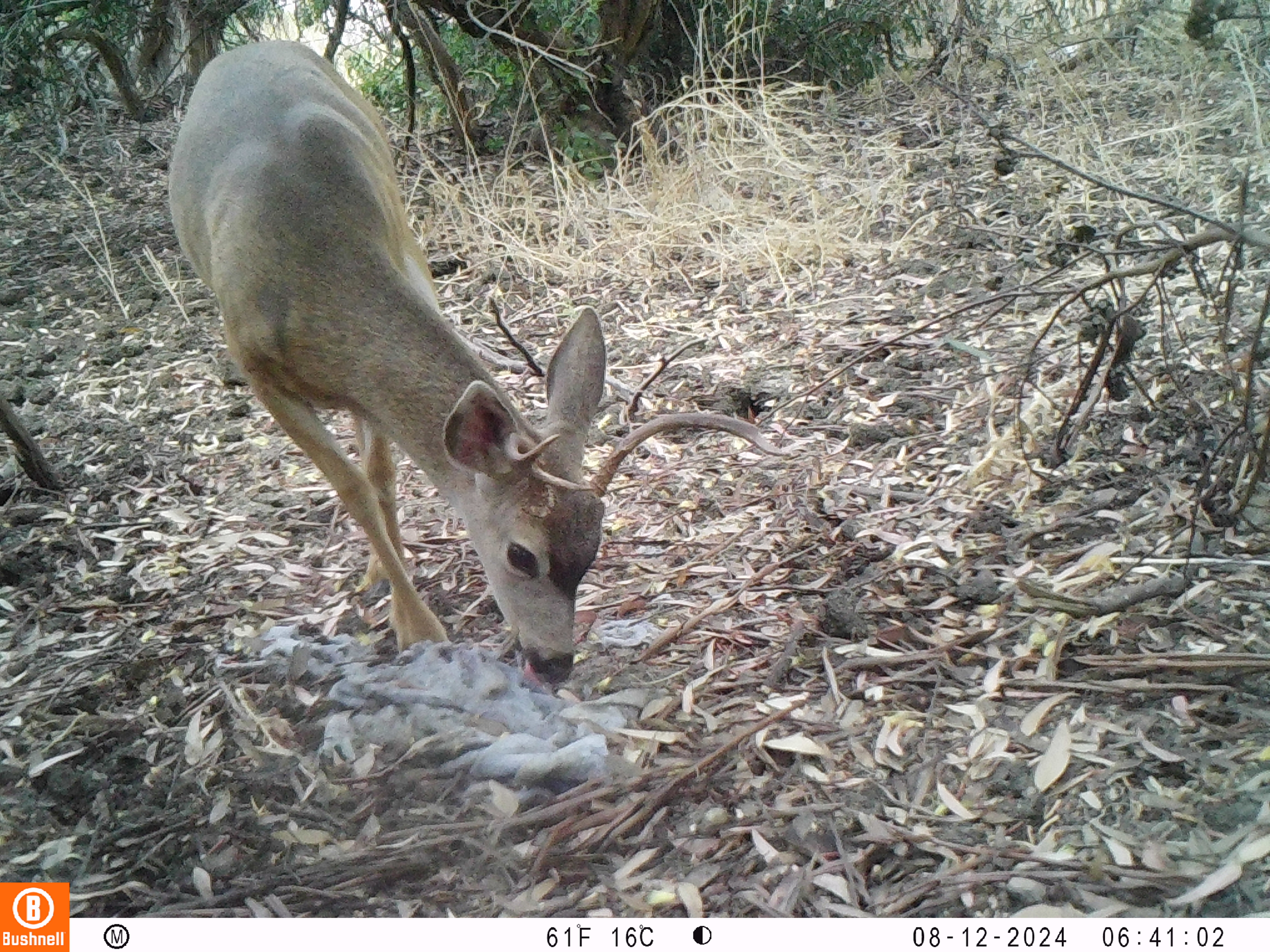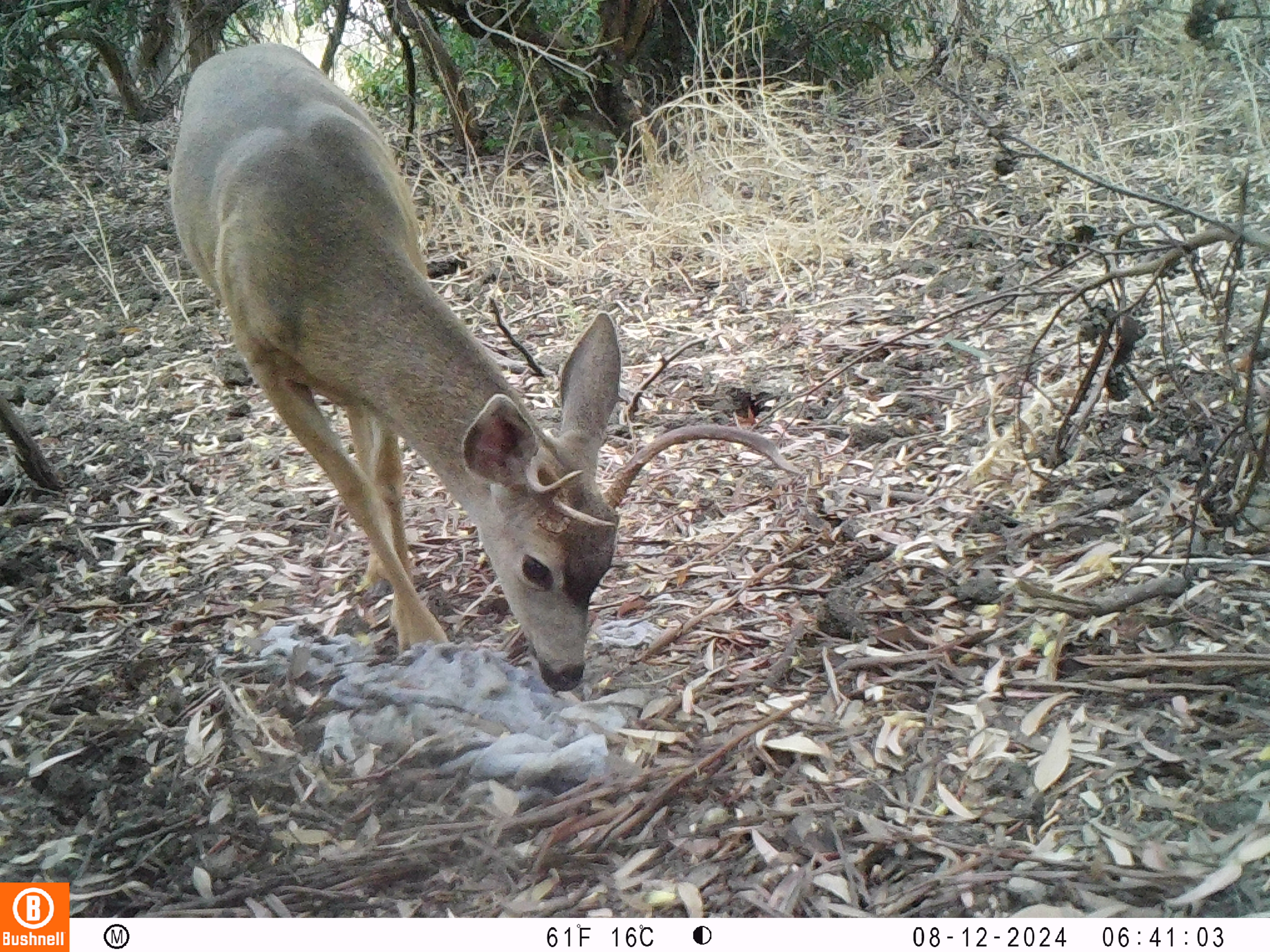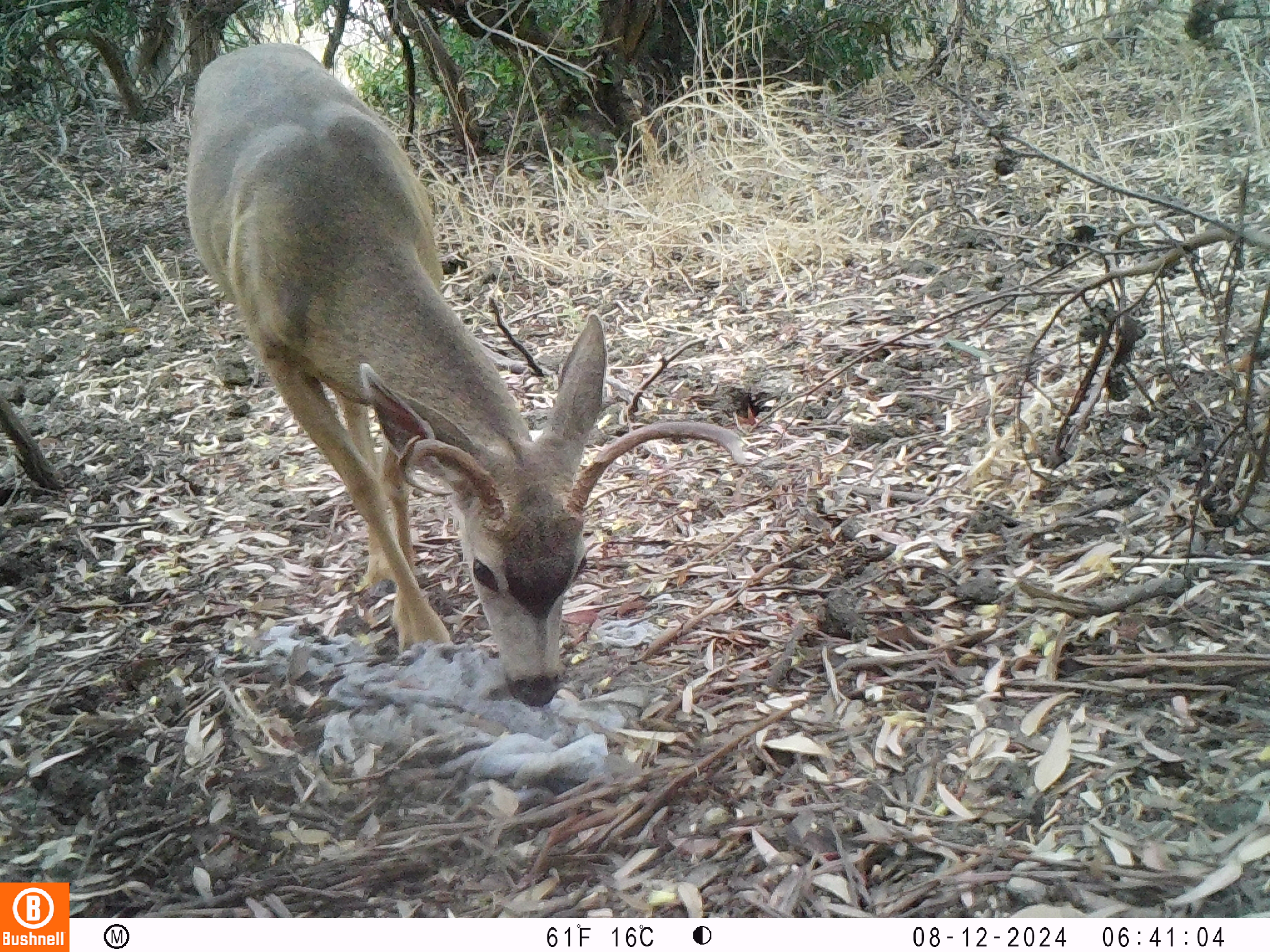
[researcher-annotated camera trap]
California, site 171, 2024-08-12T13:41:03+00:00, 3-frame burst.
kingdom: Animalia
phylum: Chordata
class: Mammalia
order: Artiodactyla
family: Cervidae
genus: Odocoileus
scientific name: Odocoileus hemionus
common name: mule deer